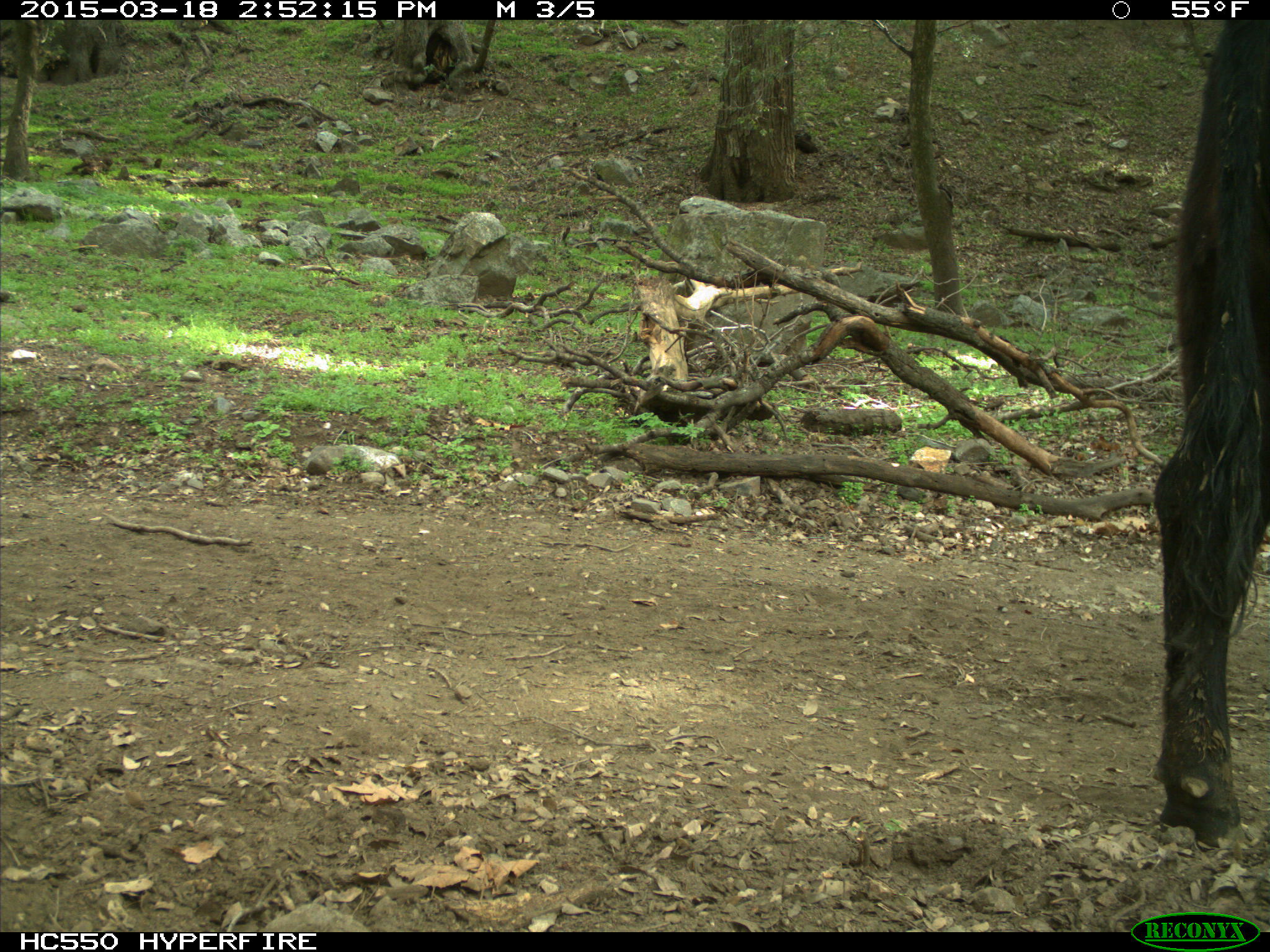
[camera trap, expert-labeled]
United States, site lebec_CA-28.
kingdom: Animalia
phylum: Chordata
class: Mammalia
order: Artiodactyla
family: Bovidae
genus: Bos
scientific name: Bos taurus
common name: domestic cow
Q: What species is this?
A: Bos taurus (domestic cow).